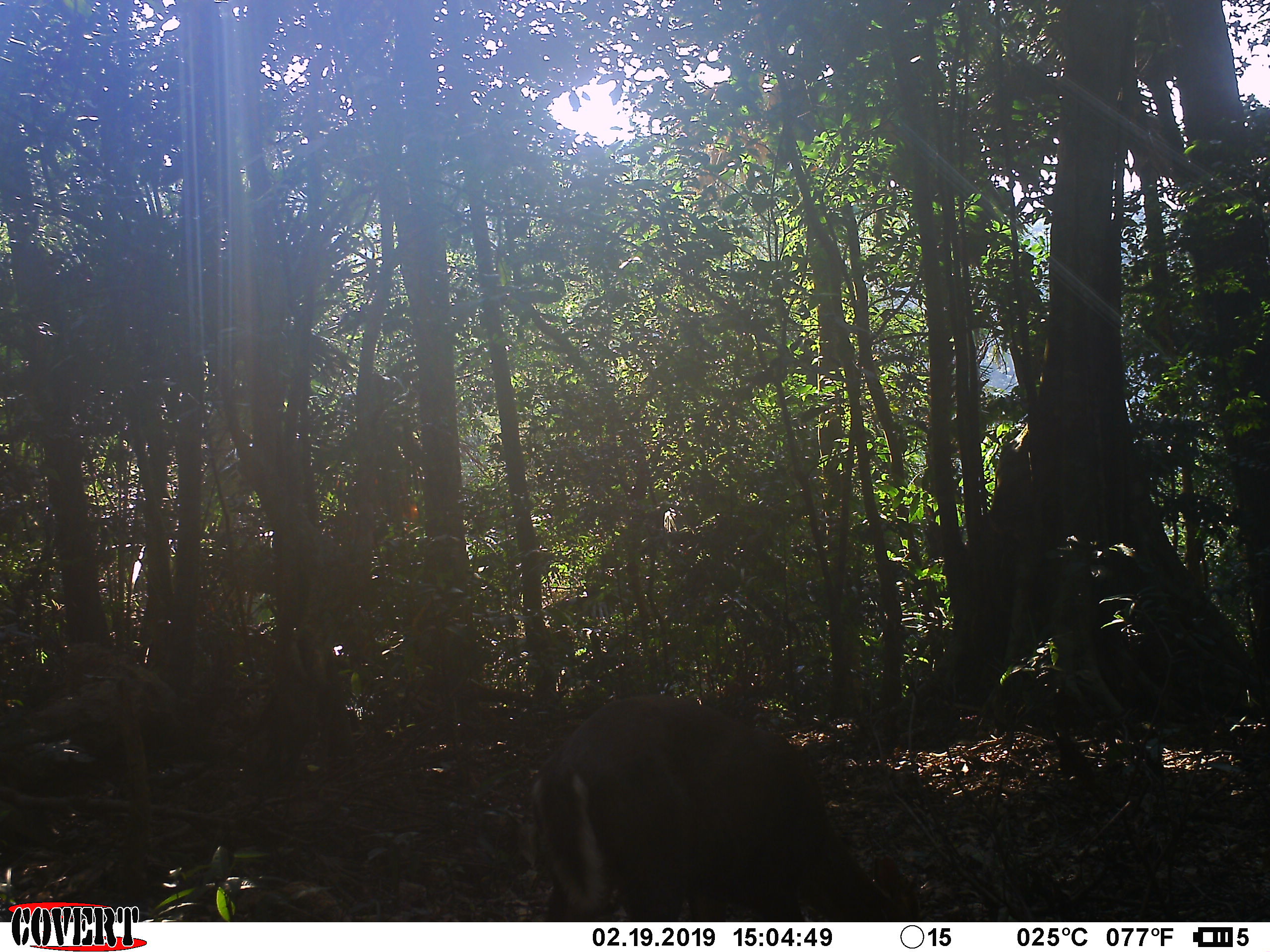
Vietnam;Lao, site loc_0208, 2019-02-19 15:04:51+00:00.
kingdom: Animalia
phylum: Chordata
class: Mammalia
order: Artiodactyla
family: Cervidae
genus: Muntiacus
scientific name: Muntiacus rooseveltorum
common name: roosevelt's muntjac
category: roosevelts muntjac group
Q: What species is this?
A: Roosevelts muntjac group (roosevelt's muntjac) (Muntiacus rooseveltorum).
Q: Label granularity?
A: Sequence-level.